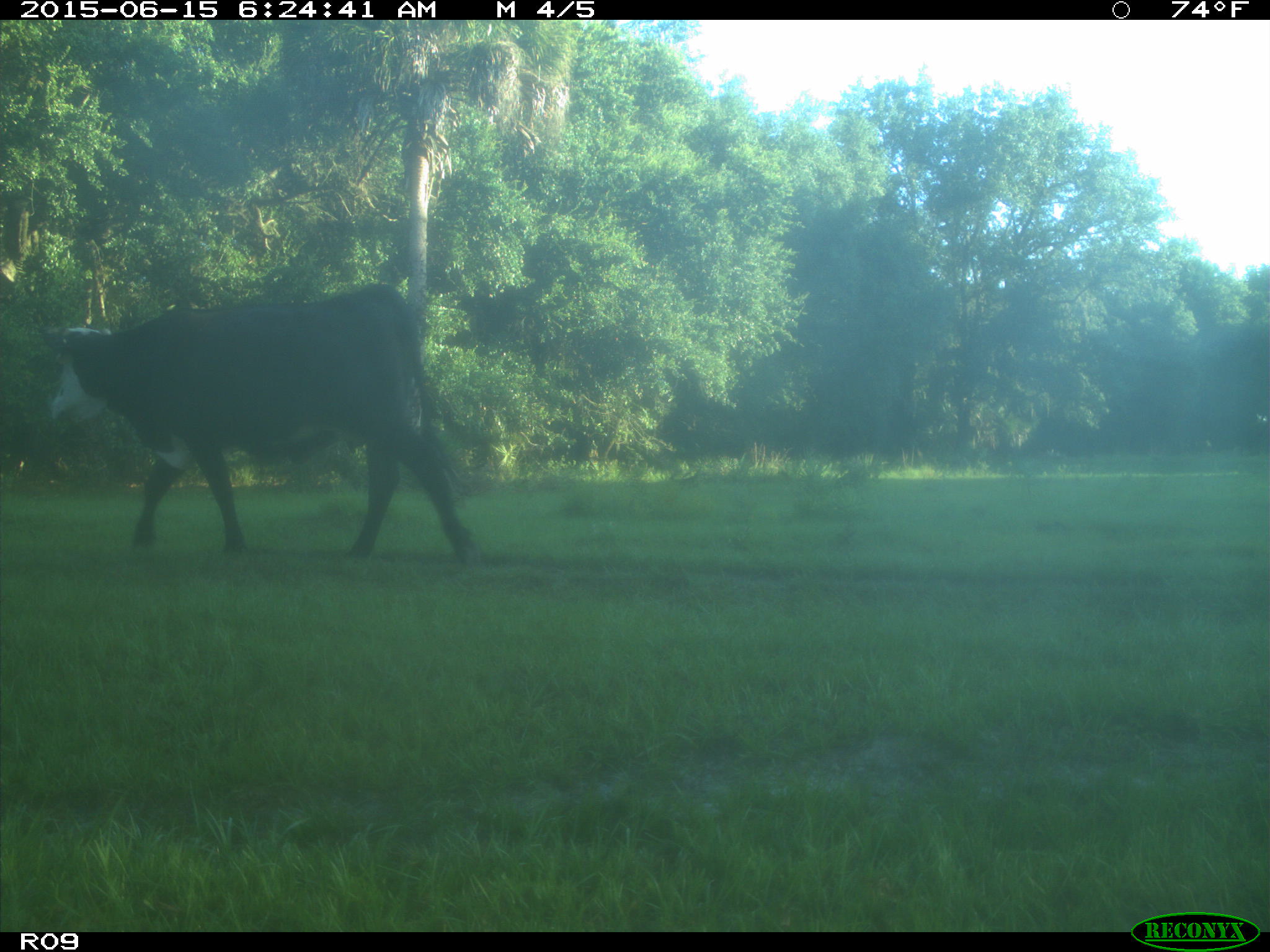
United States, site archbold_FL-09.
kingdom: Animalia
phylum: Chordata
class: Mammalia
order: Artiodactyla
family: Bovidae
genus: Bos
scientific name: Bos taurus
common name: domestic cow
Bos taurus (domestic cow).